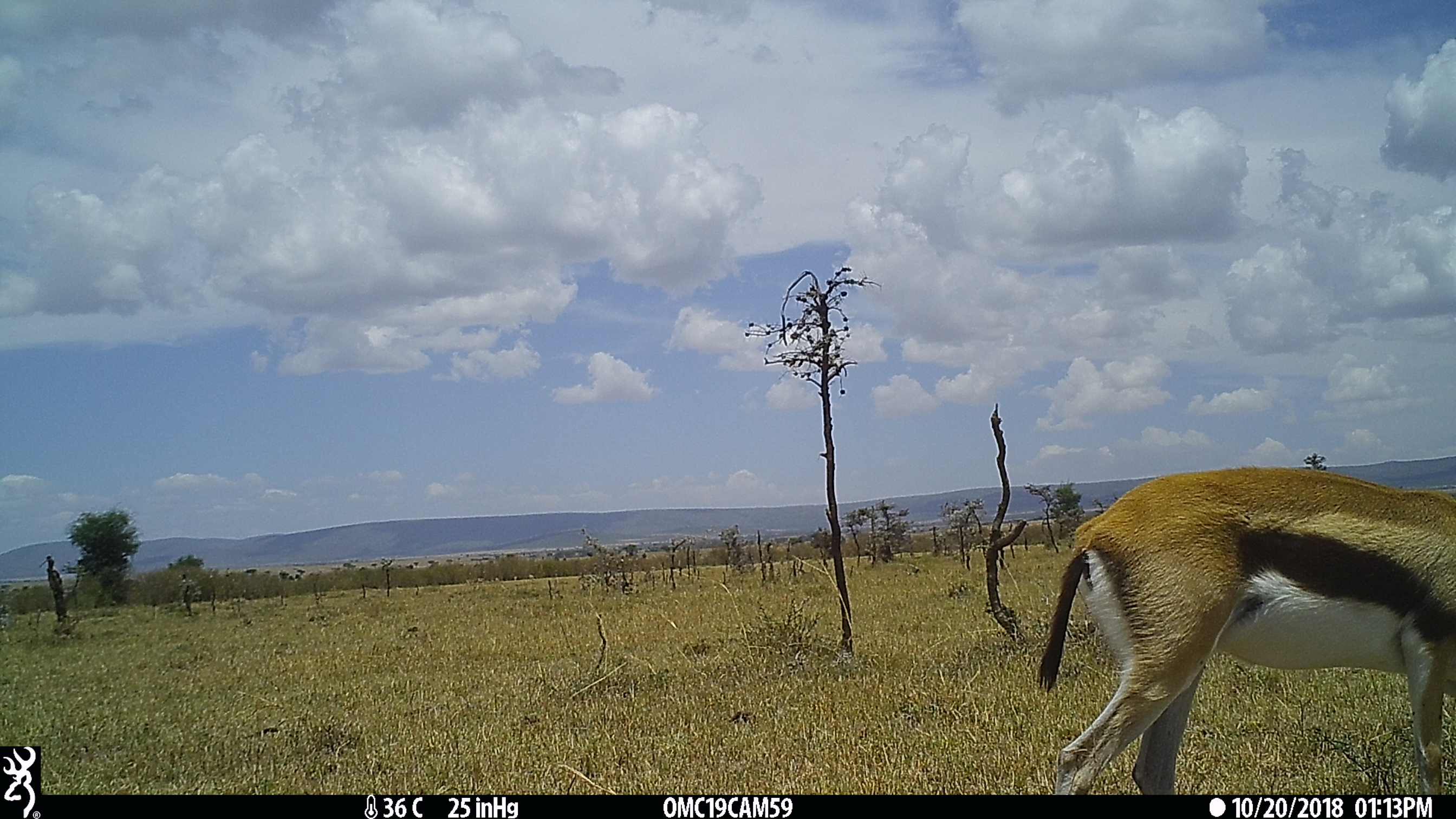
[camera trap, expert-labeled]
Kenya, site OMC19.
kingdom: Animalia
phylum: Chordata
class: Mammalia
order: Artiodactyla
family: Bovidae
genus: Eudorcas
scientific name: Eudorcas thomsonii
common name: thomon's gazelle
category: gazelle thomsons